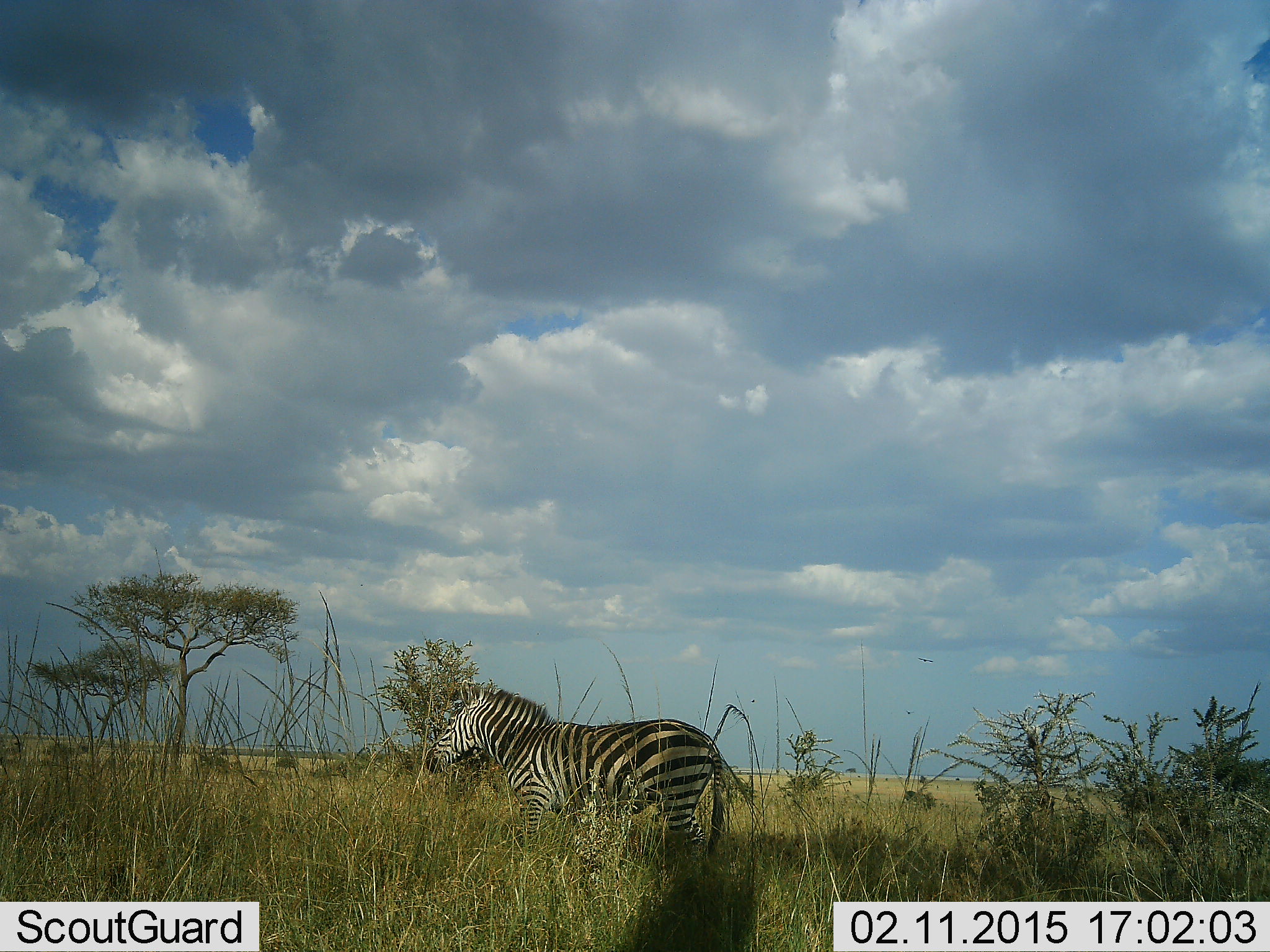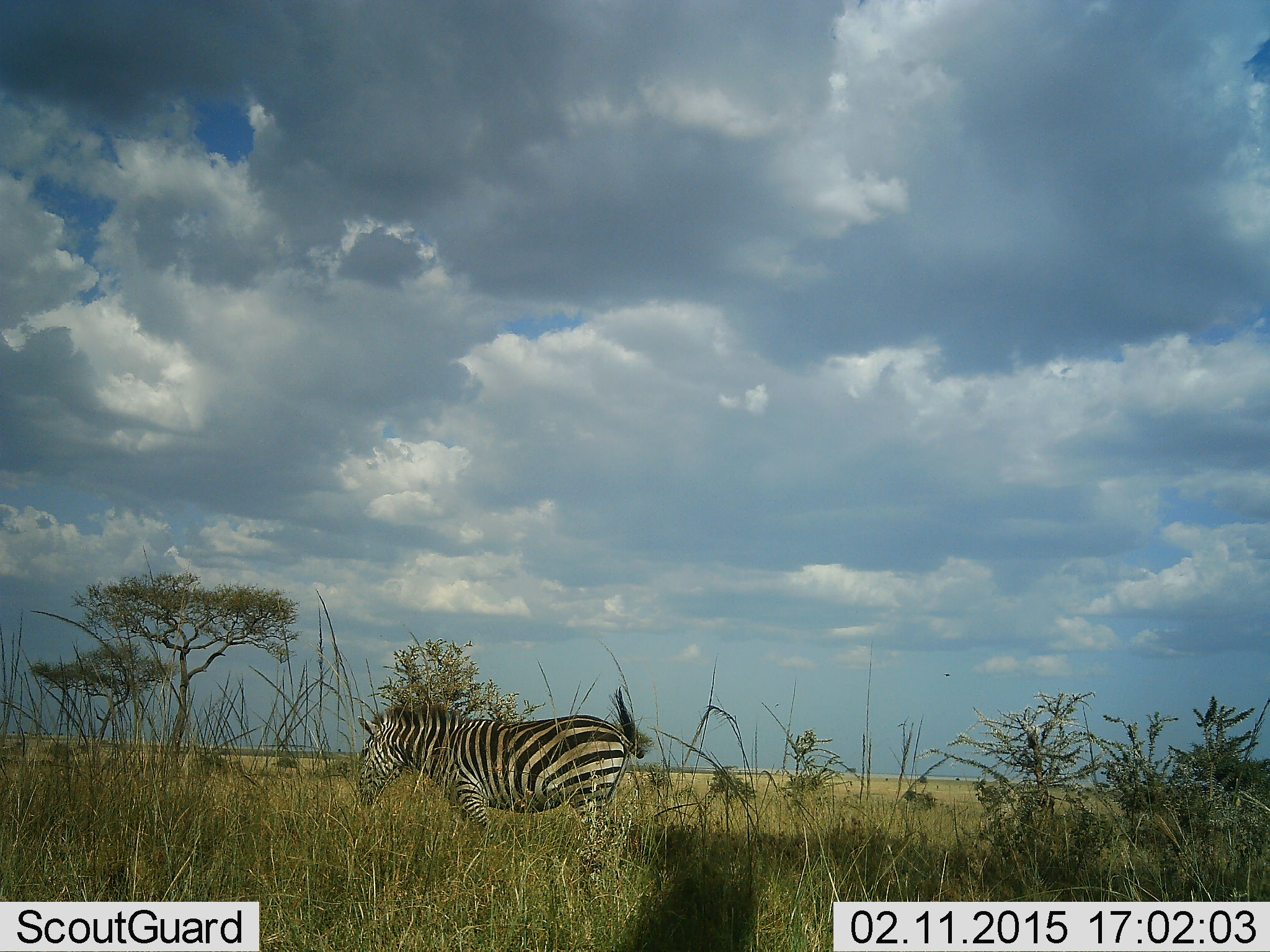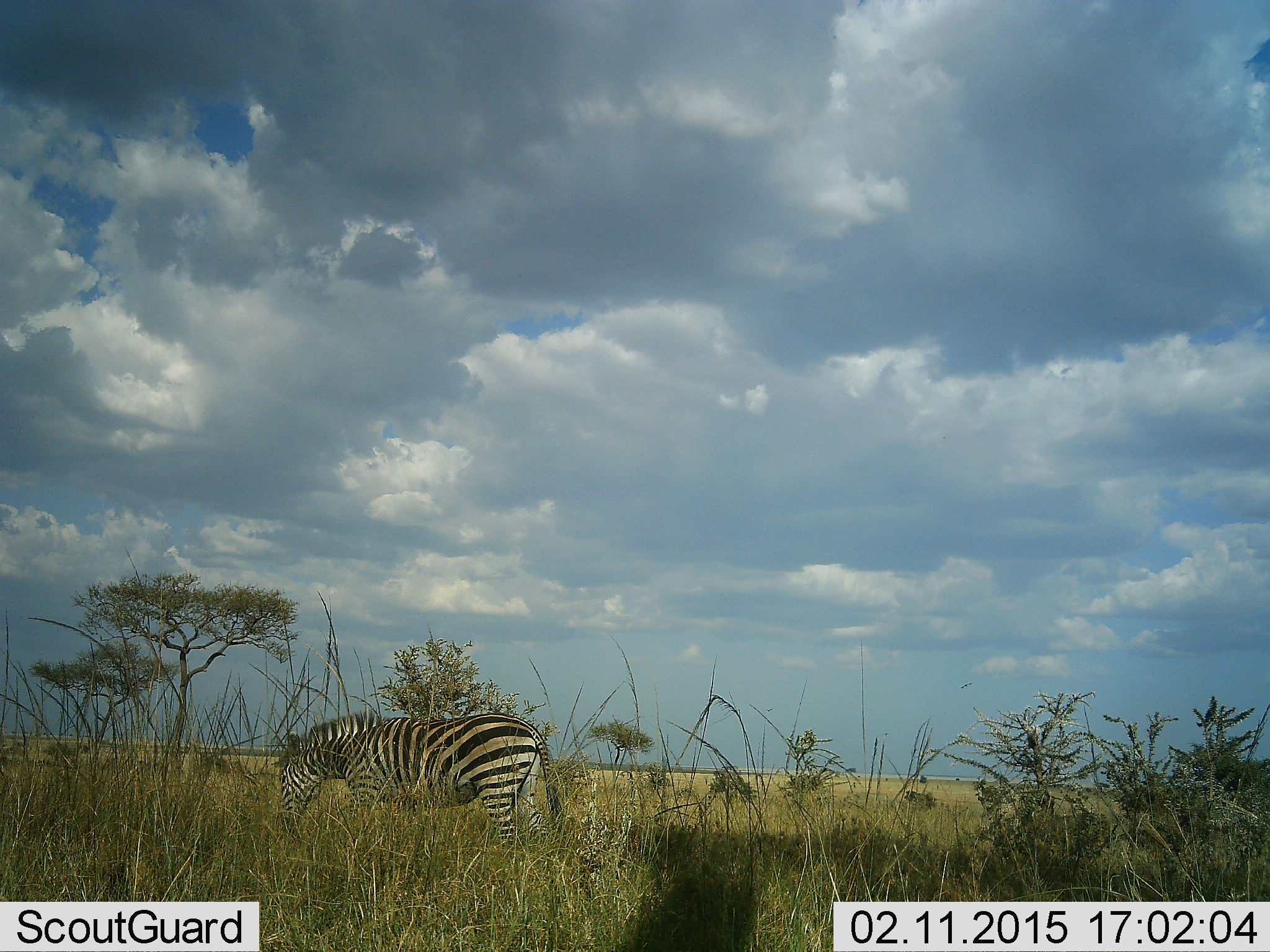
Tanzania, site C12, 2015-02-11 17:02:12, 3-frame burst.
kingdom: Animalia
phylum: Chordata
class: Mammalia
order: Perissodactyla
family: Equidae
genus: Equus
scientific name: Equus quagga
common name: plains zebra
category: zebra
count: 1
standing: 0%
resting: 0%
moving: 91%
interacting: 0%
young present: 0%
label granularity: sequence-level